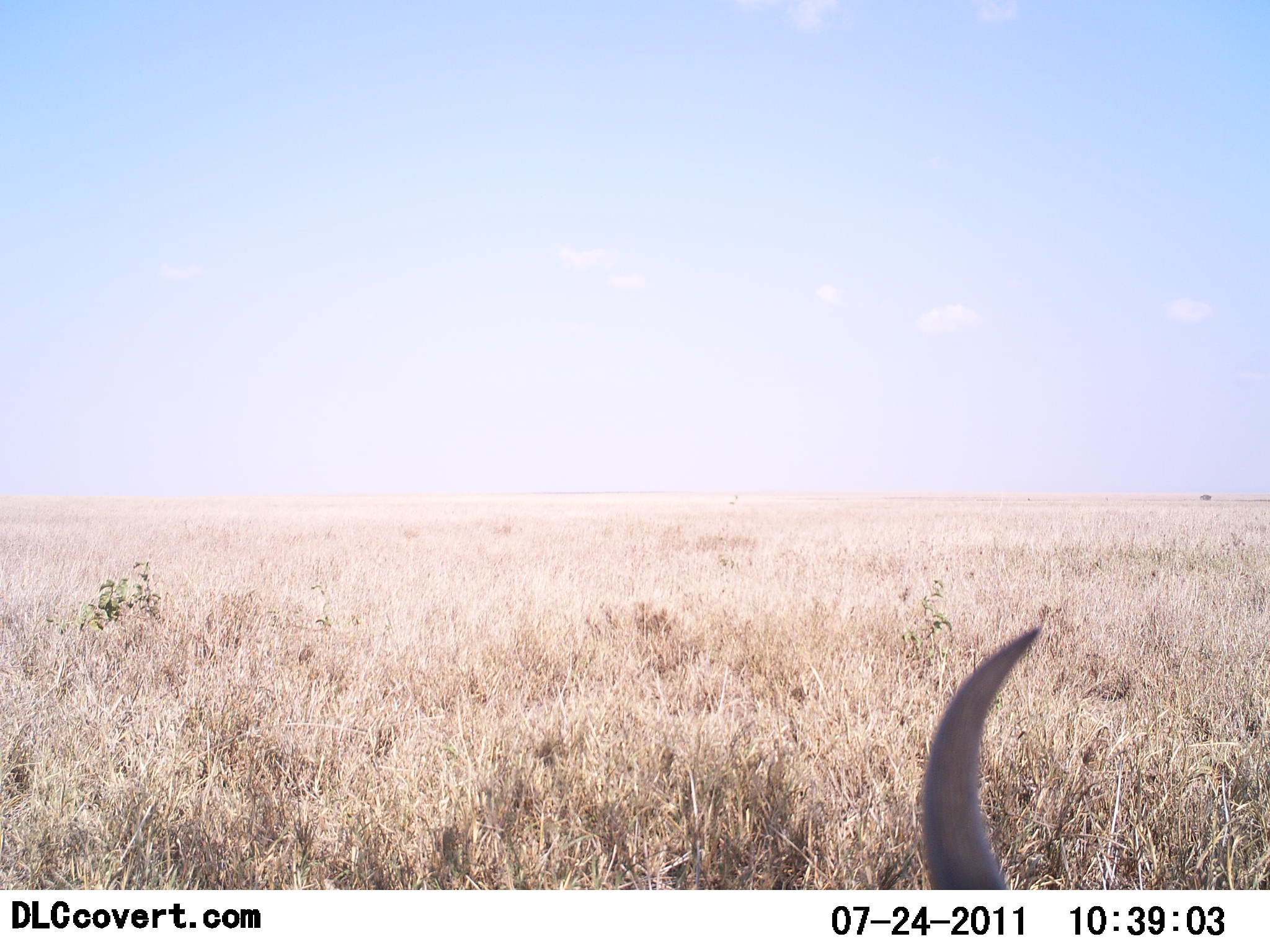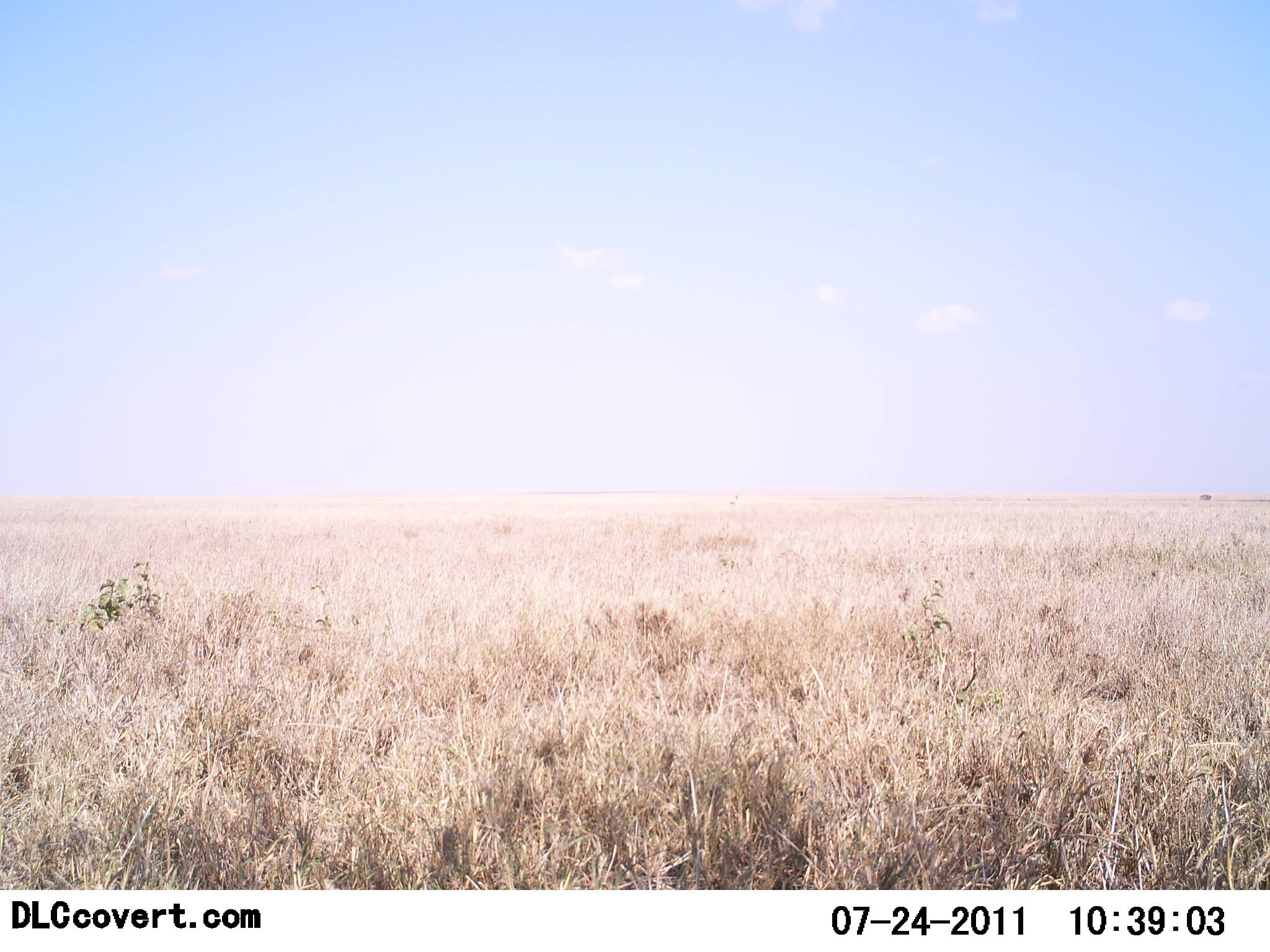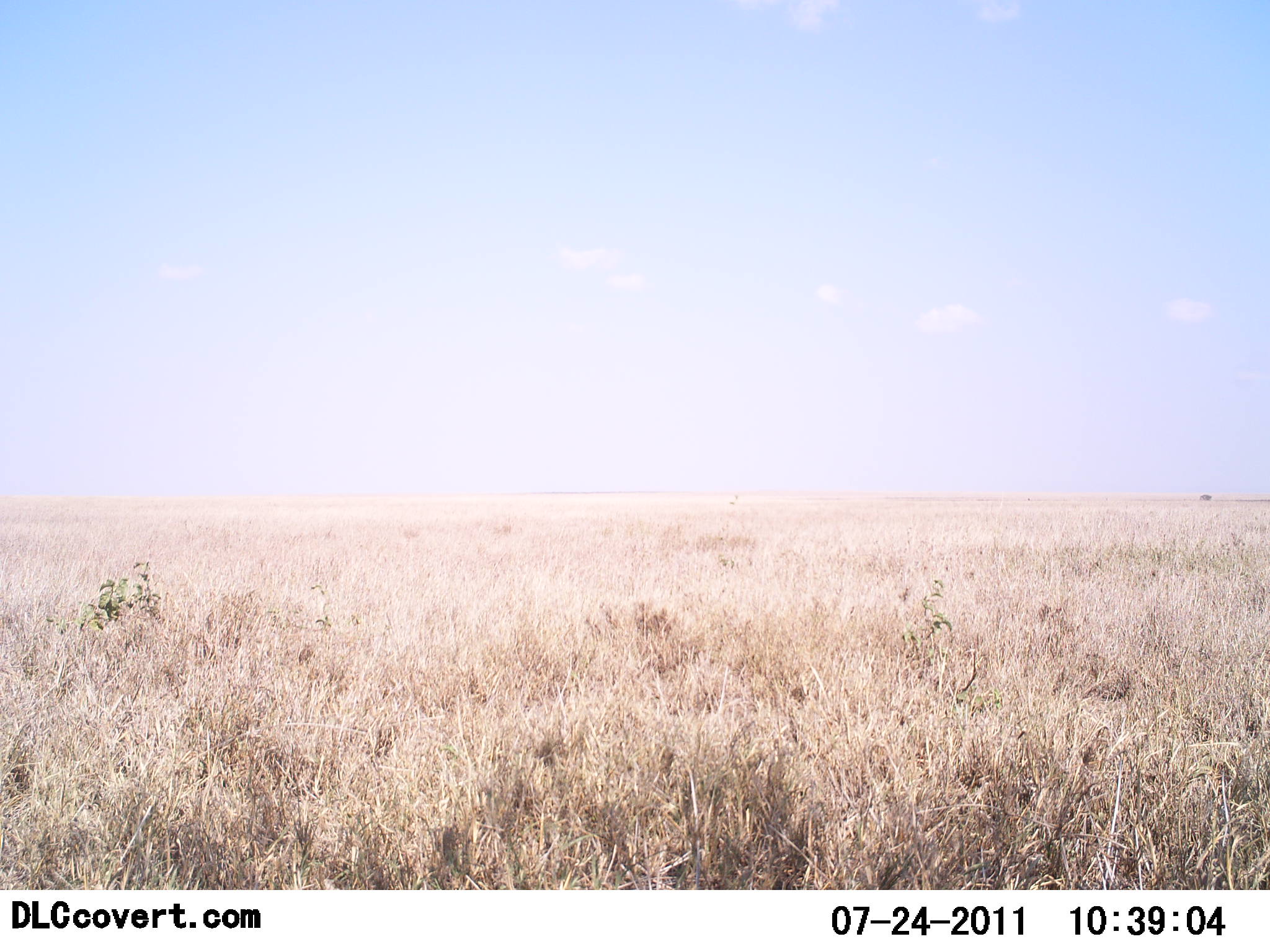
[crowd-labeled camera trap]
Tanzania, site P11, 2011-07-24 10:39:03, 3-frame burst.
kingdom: Animalia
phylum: Chordata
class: Mammalia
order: Artiodactyla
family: Bovidae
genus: Connochaetes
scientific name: Connochaetes taurinus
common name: blue wildebeest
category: wildebeest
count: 1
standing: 0%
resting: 20%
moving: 80%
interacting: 0%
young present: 0%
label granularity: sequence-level